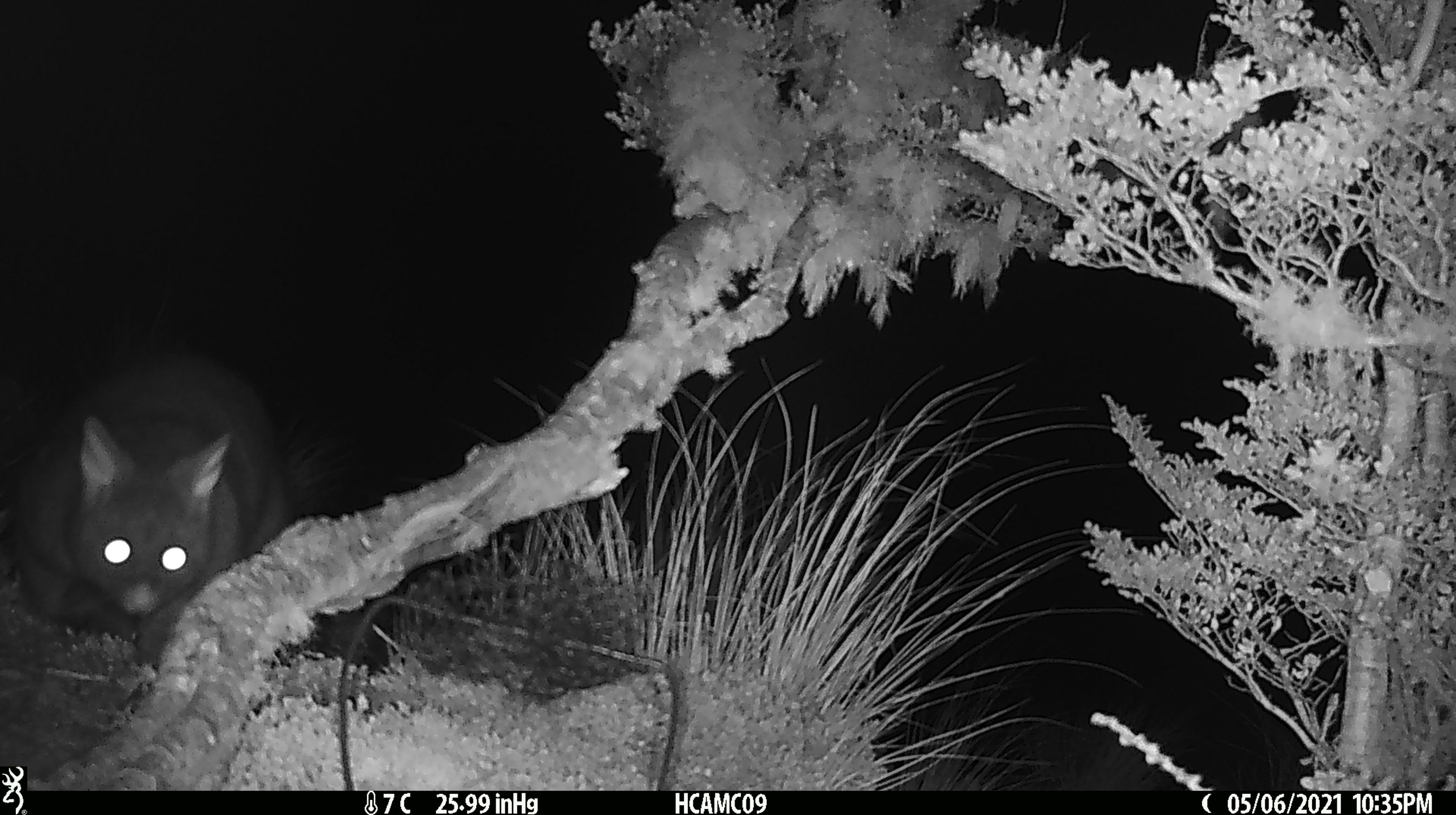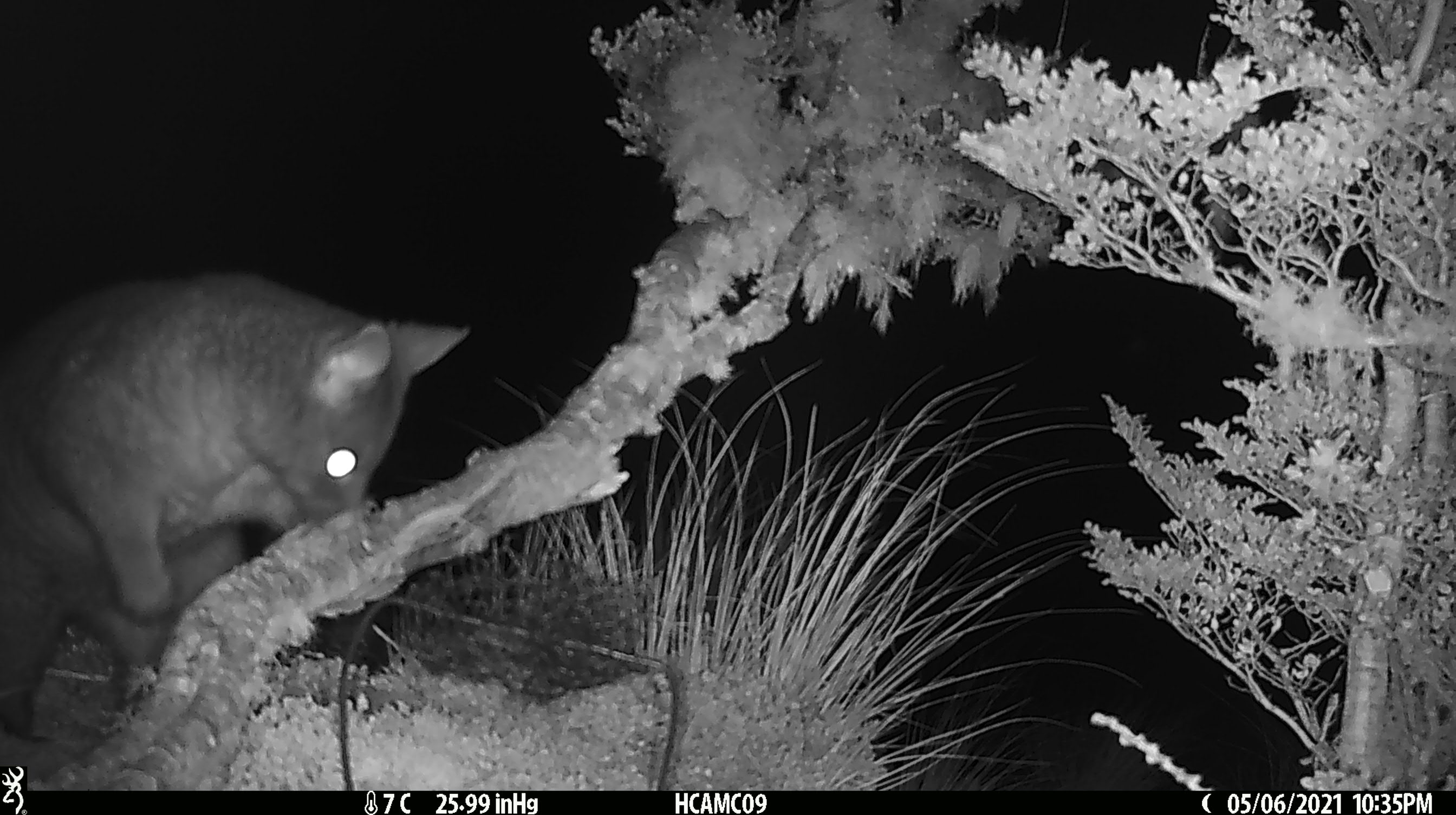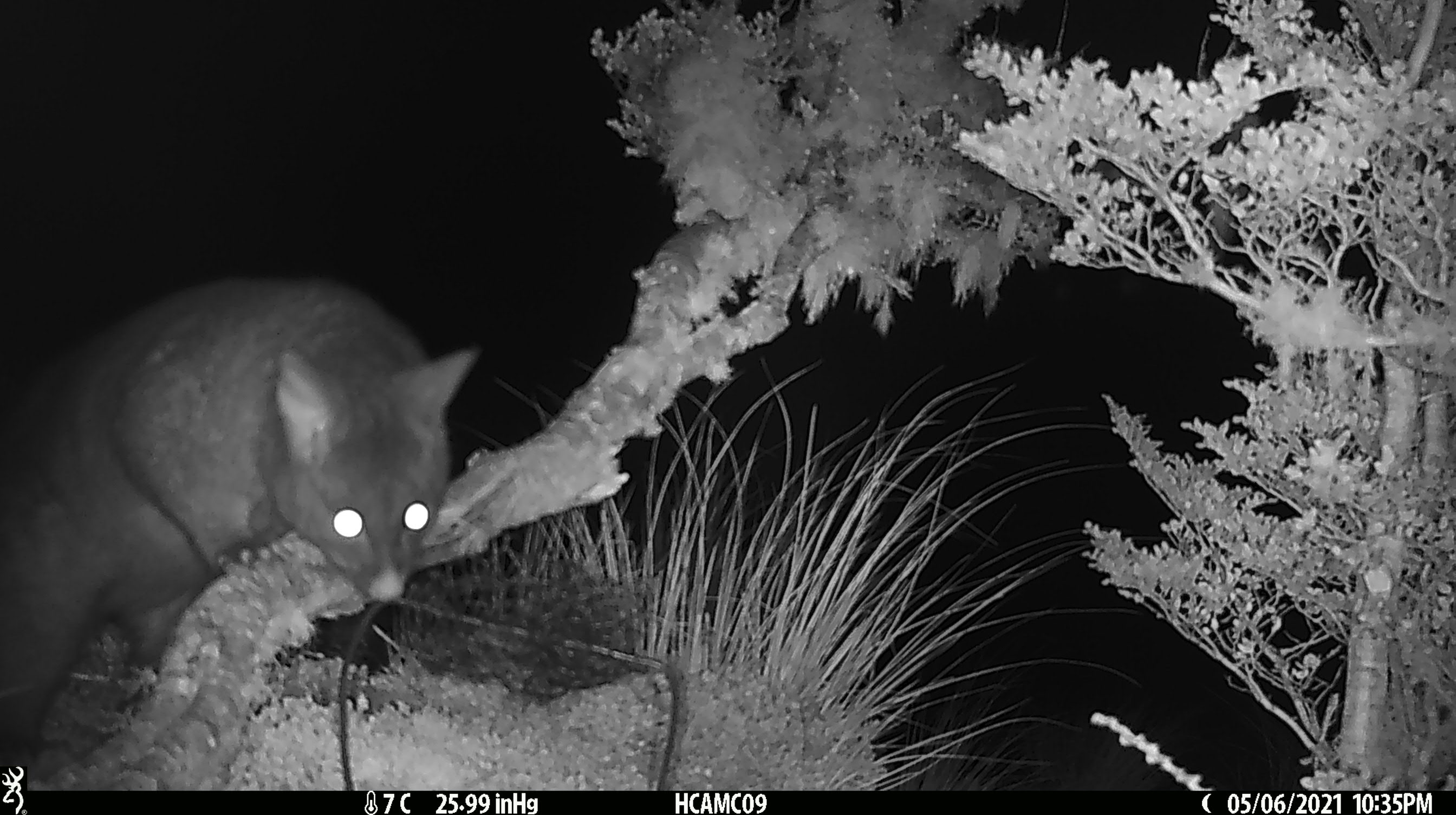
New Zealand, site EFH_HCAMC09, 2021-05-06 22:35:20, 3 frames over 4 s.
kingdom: Animalia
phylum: Chordata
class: Mammalia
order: Diprotodontia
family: Phalangeridae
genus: Trichosurus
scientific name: Trichosurus vulpecula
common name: common brushtail possum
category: possum